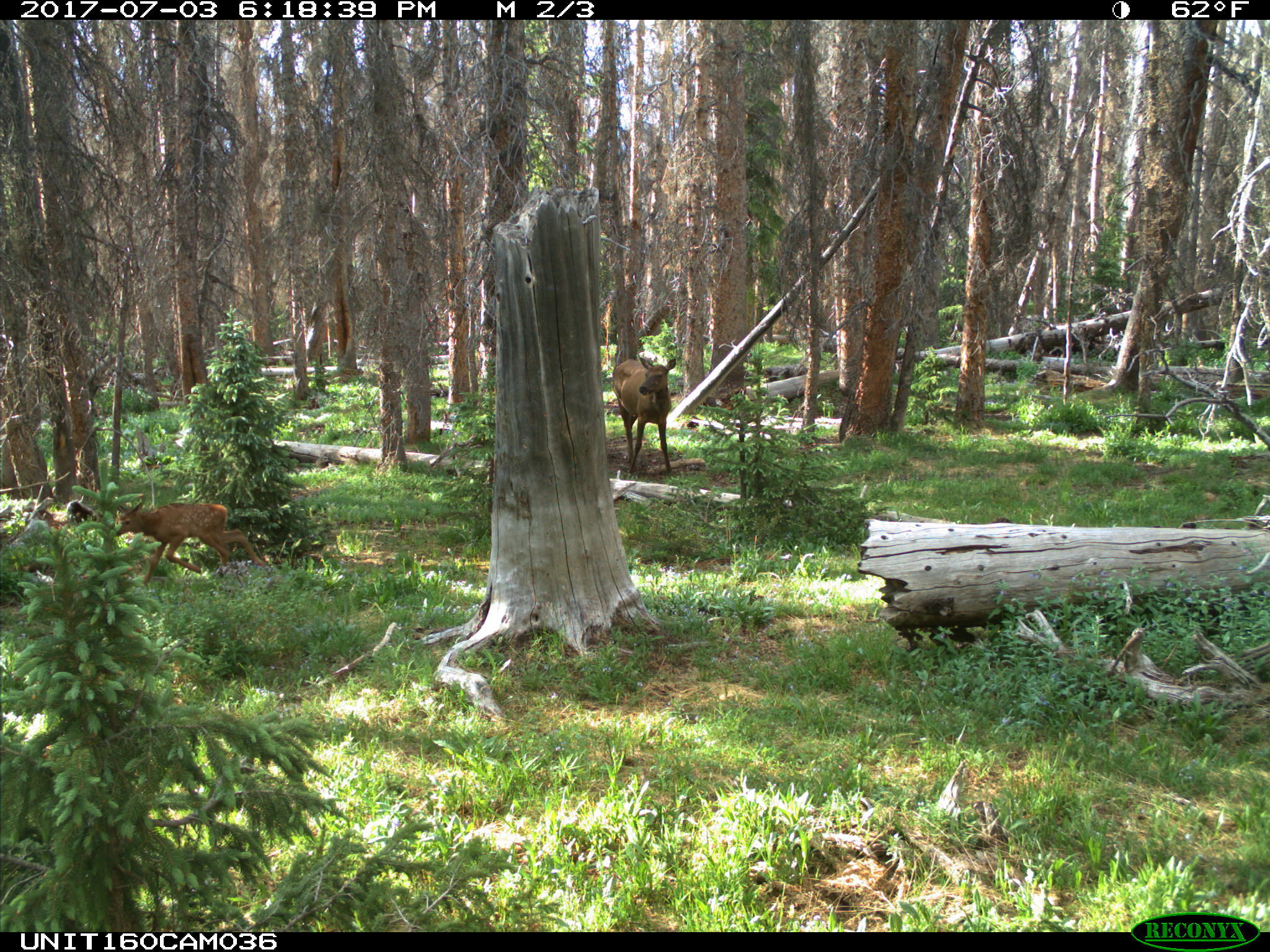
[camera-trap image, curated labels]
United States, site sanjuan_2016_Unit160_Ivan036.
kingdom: Animalia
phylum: Chordata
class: Mammalia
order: Artiodactyla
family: Cervidae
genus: Cervus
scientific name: Cervus elaphus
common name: red deer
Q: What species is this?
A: Cervus elaphus (red deer).